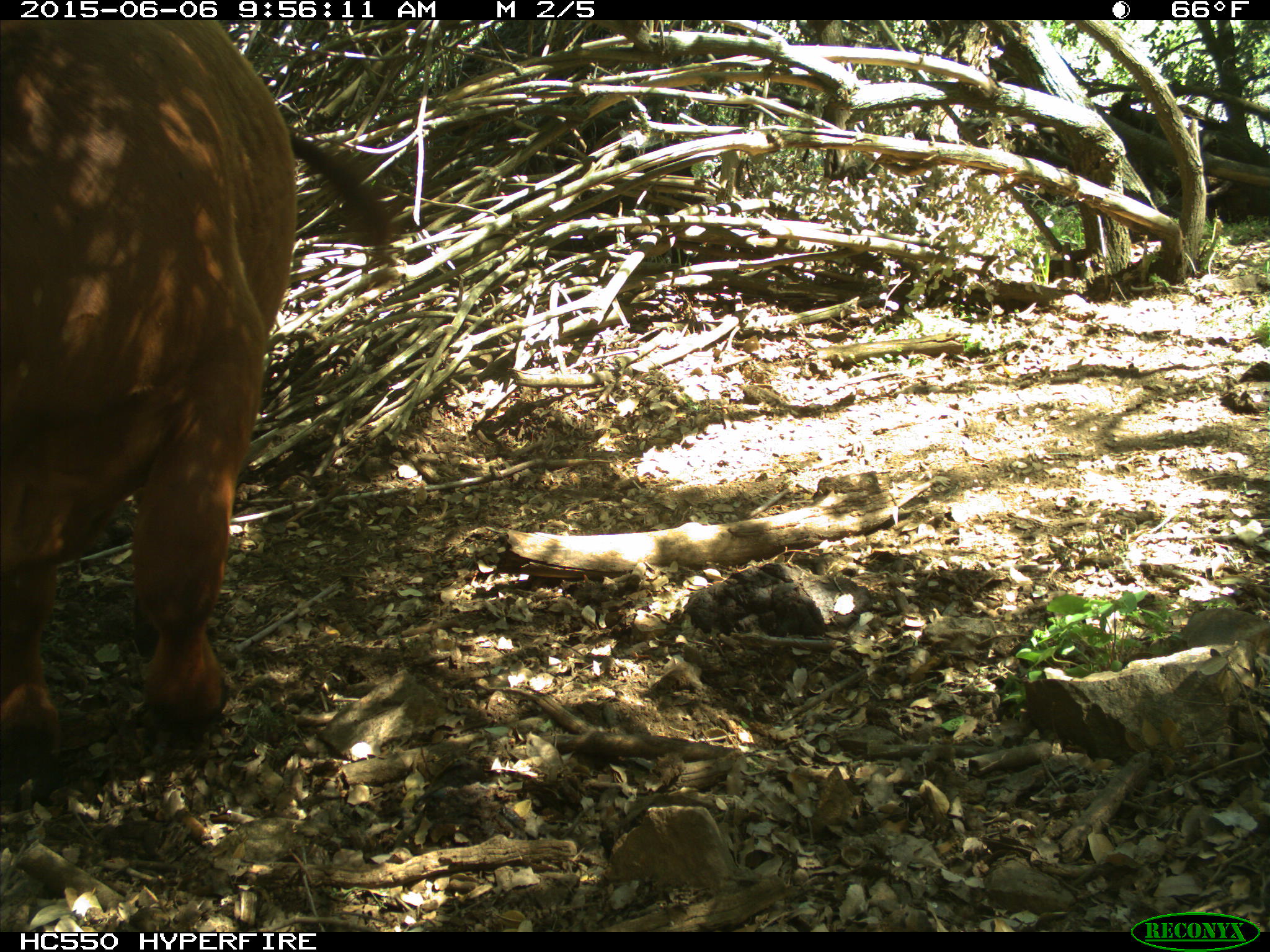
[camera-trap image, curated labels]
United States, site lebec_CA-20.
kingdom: Animalia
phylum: Chordata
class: Mammalia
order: Artiodactyla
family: Bovidae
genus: Bos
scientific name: Bos taurus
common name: domestic cow